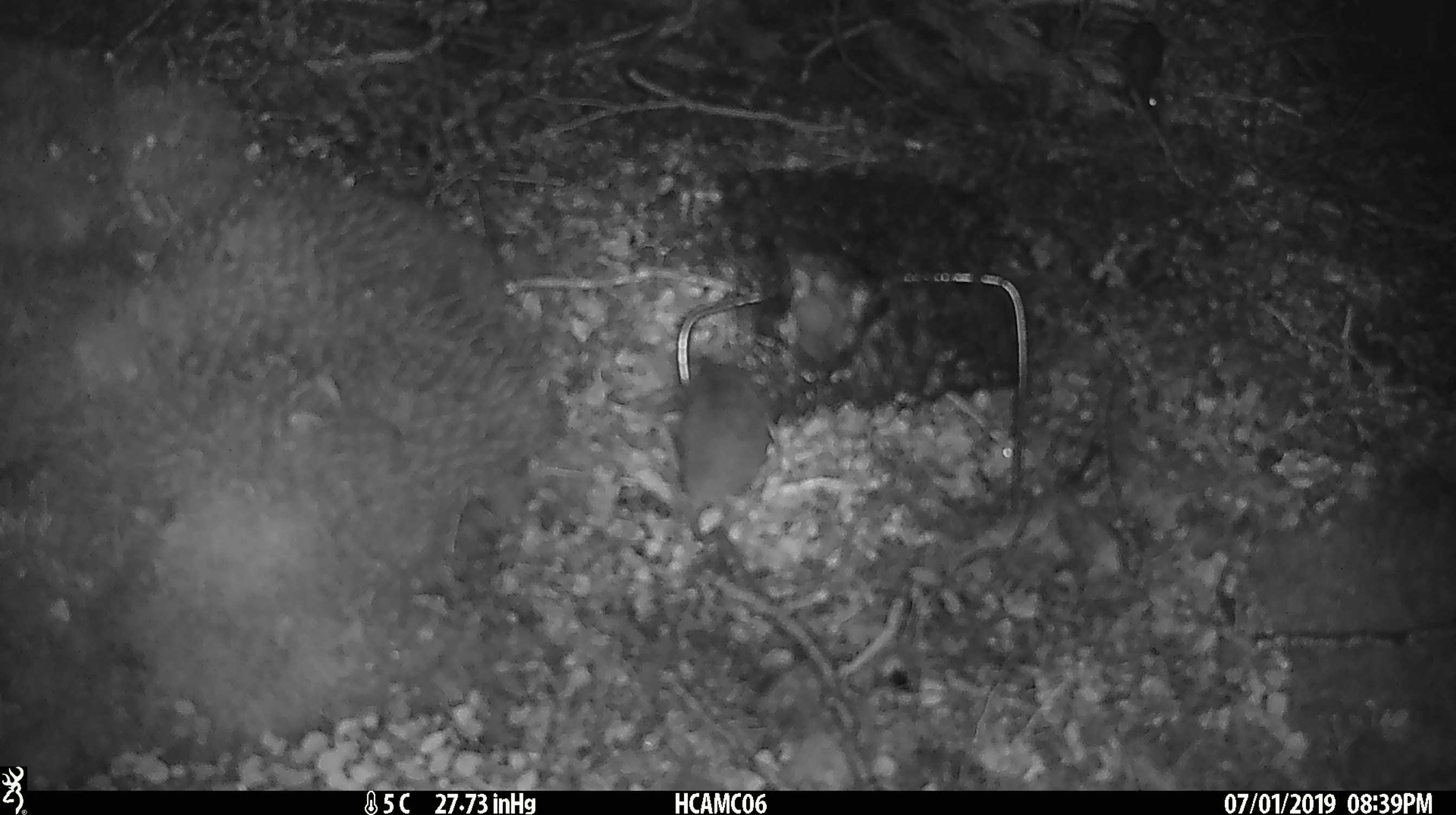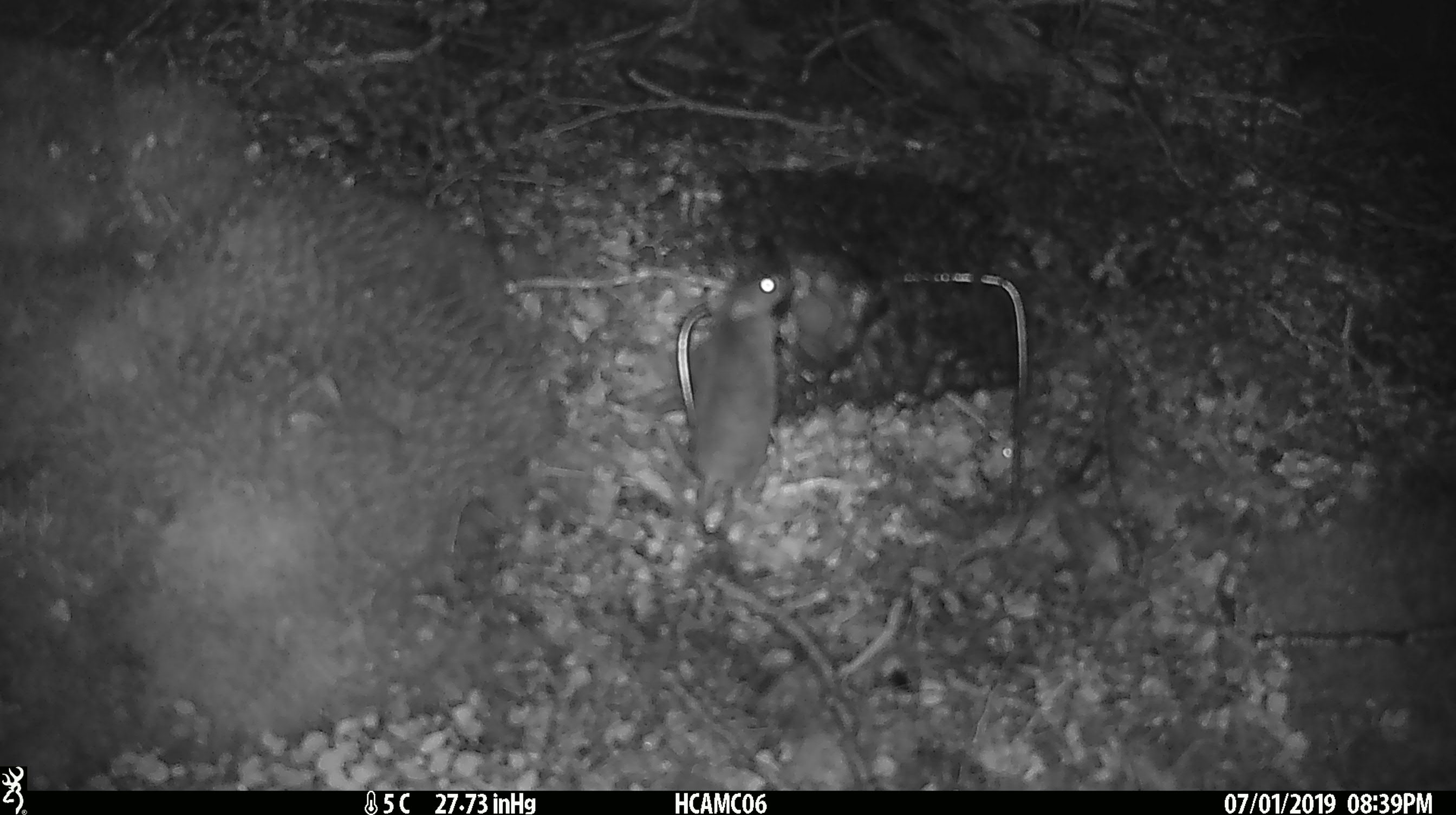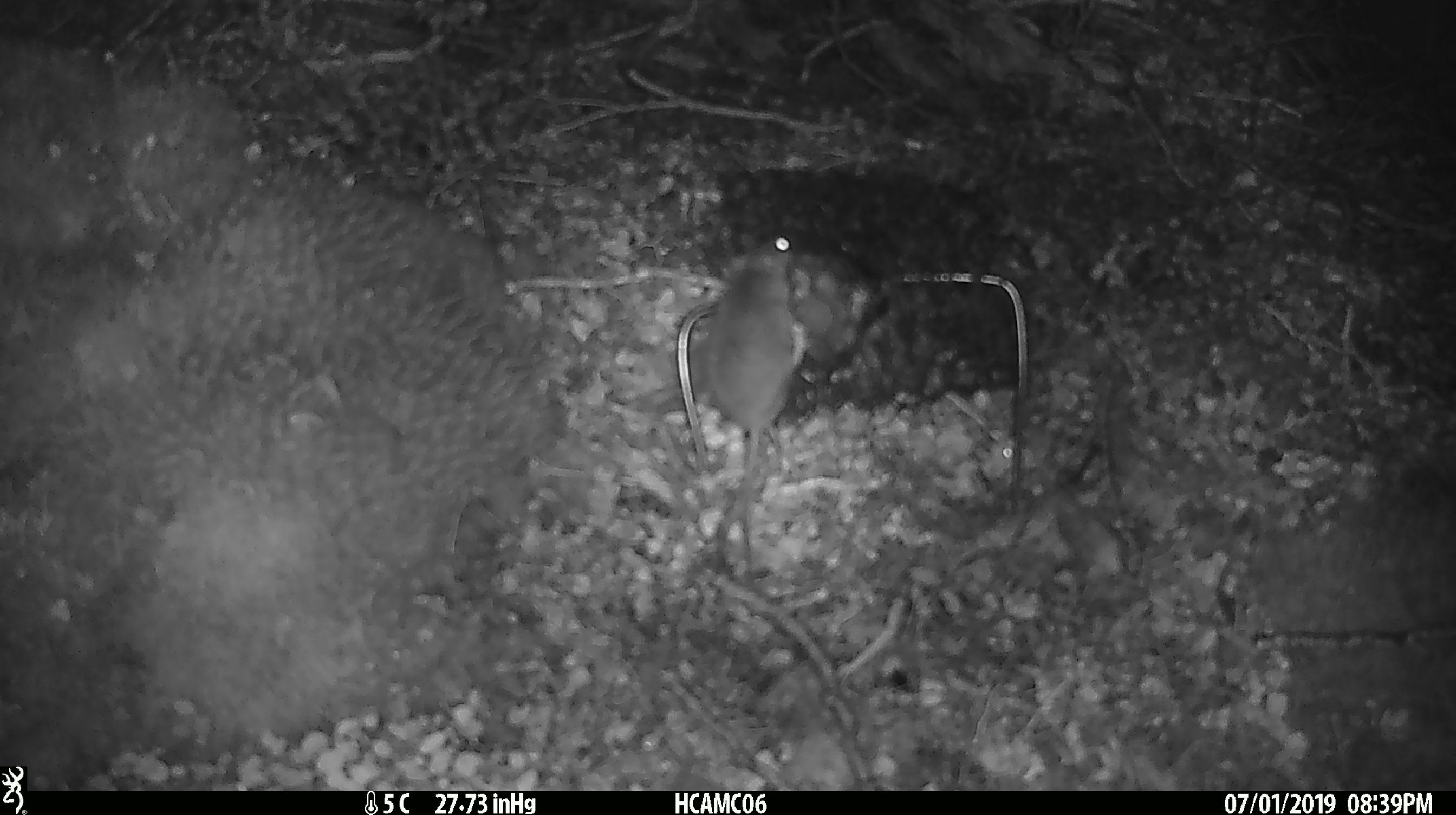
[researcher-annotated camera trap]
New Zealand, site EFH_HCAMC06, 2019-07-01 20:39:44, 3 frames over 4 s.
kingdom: Animalia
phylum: Chordata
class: Mammalia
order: Rodentia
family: Muridae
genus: Mus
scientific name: Mus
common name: mouse